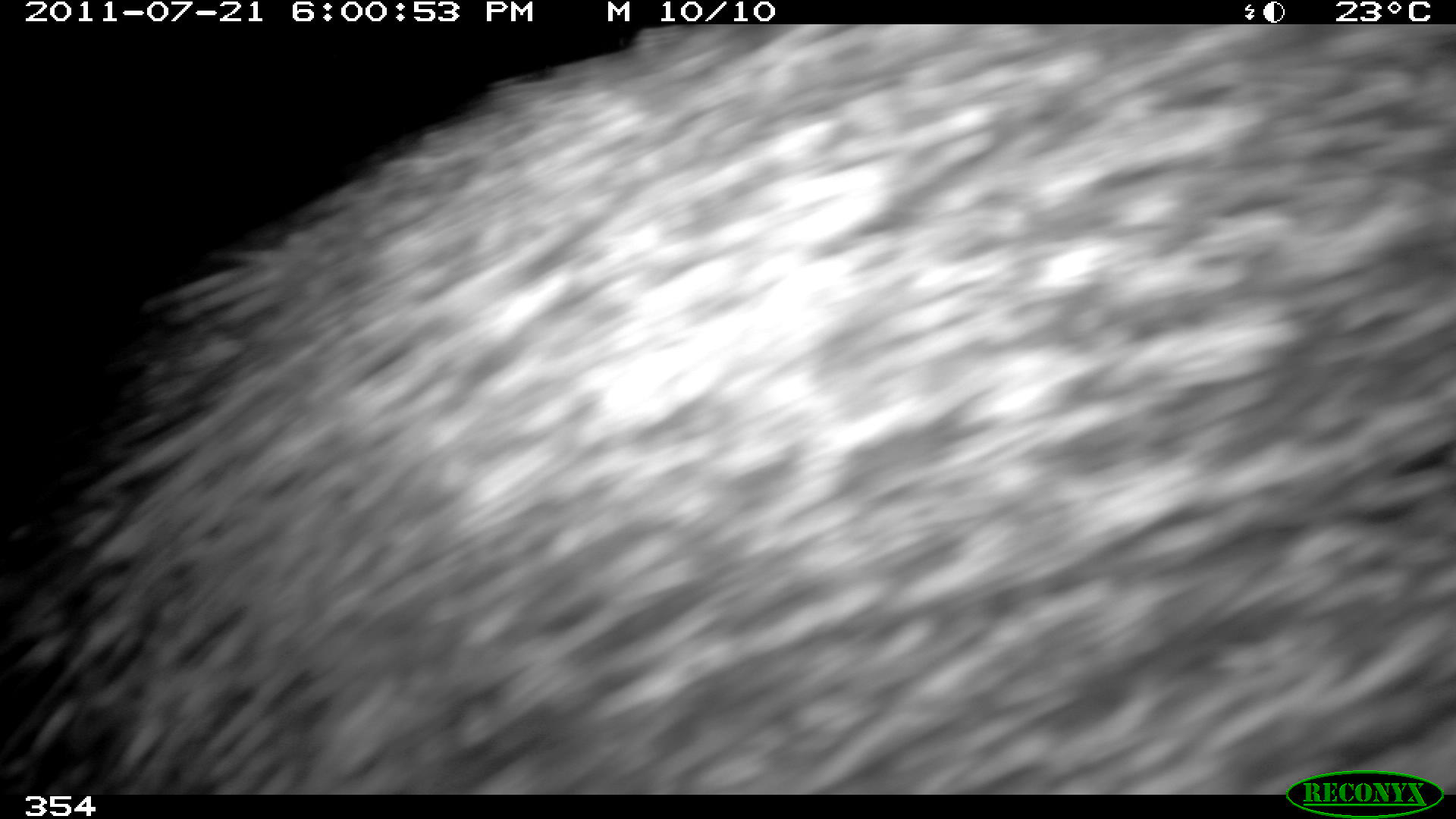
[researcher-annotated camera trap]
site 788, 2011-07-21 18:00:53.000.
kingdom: Animalia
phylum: Chordata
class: Mammalia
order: Artiodactyla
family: Tayassuidae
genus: Pecari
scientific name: Pecari tajacu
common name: collared peccary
Pecari tajacu (collared peccary).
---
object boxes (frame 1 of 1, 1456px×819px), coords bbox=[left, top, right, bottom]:
pecari tajacu: bbox=[0, 25, 1455, 793]